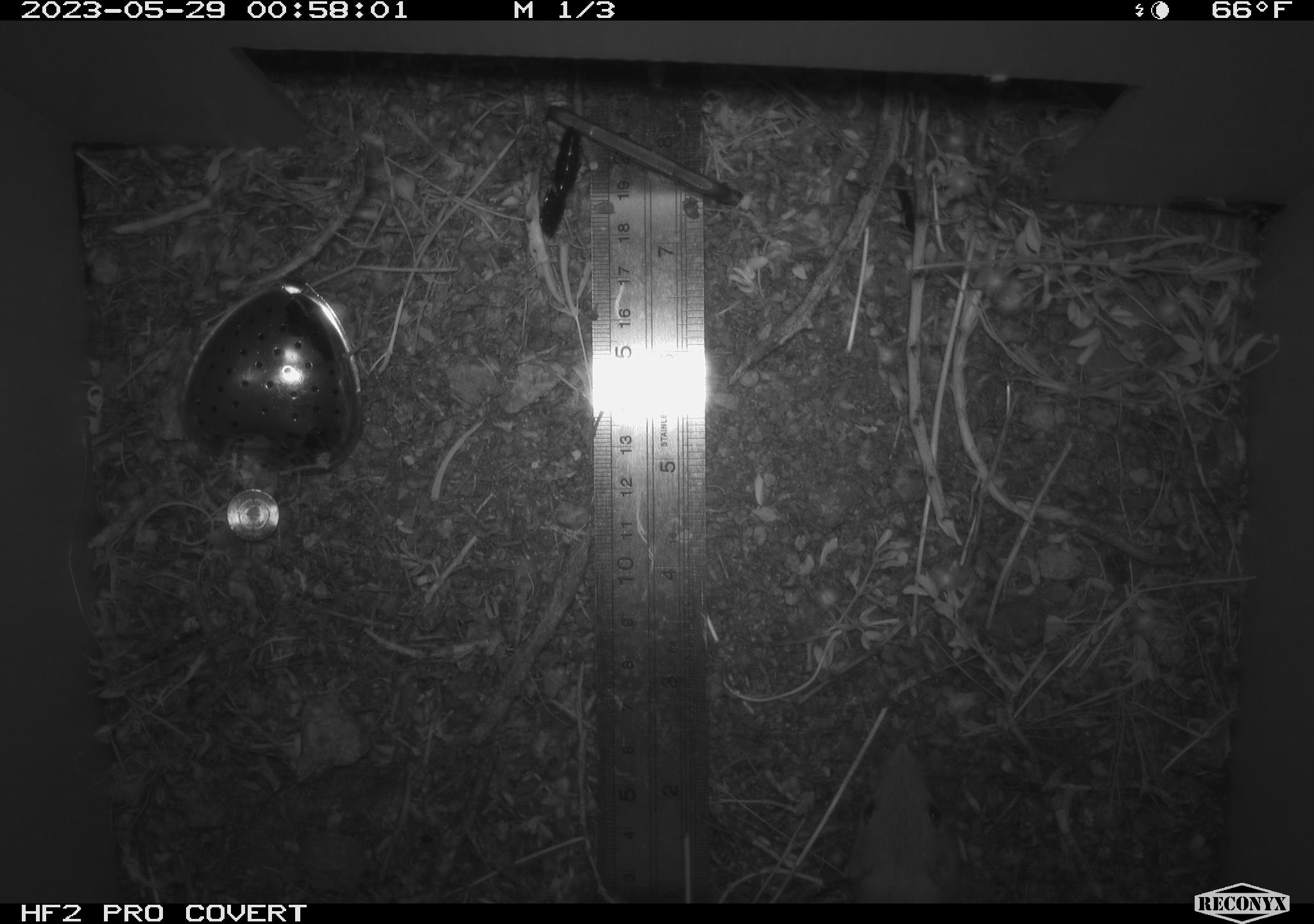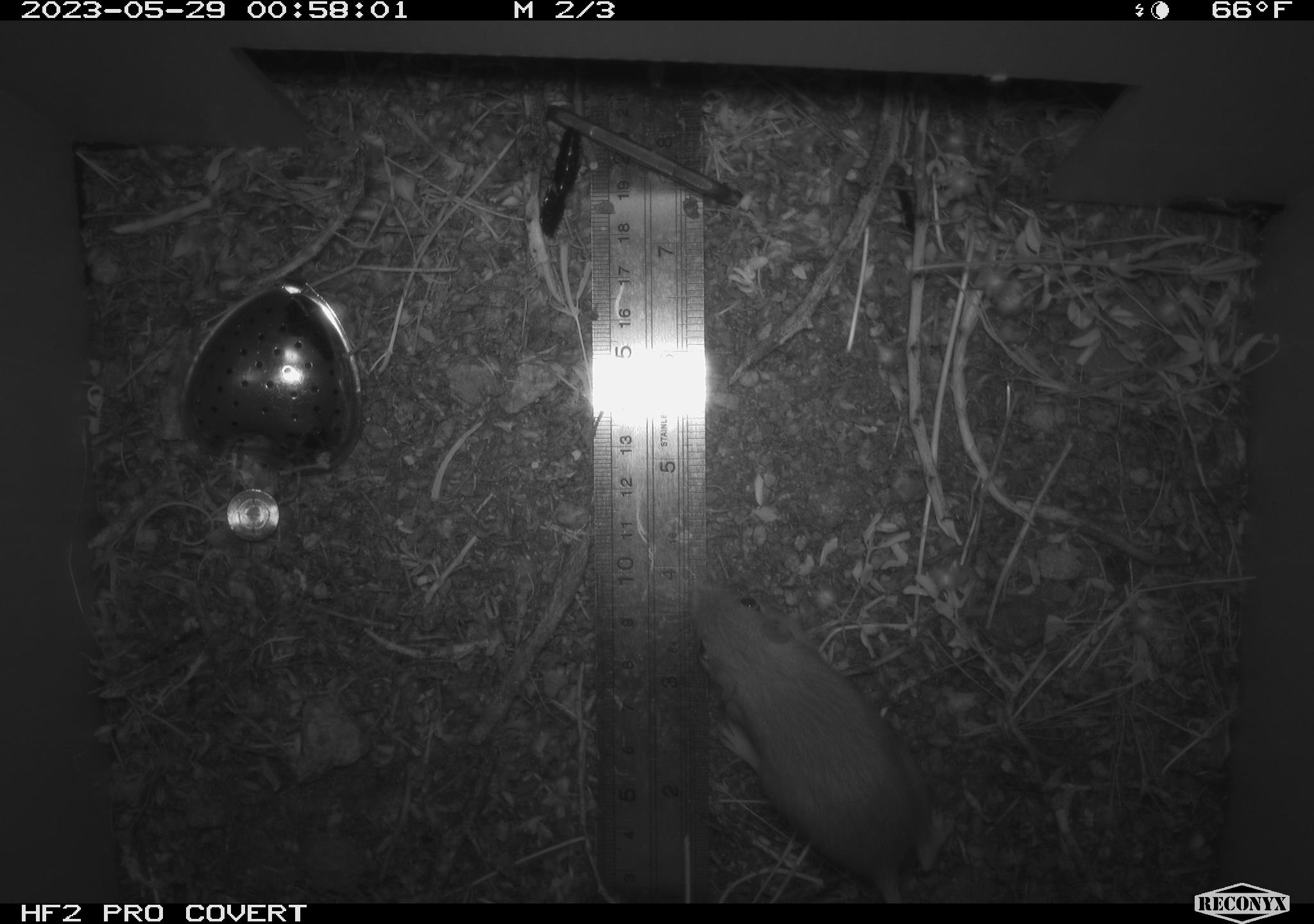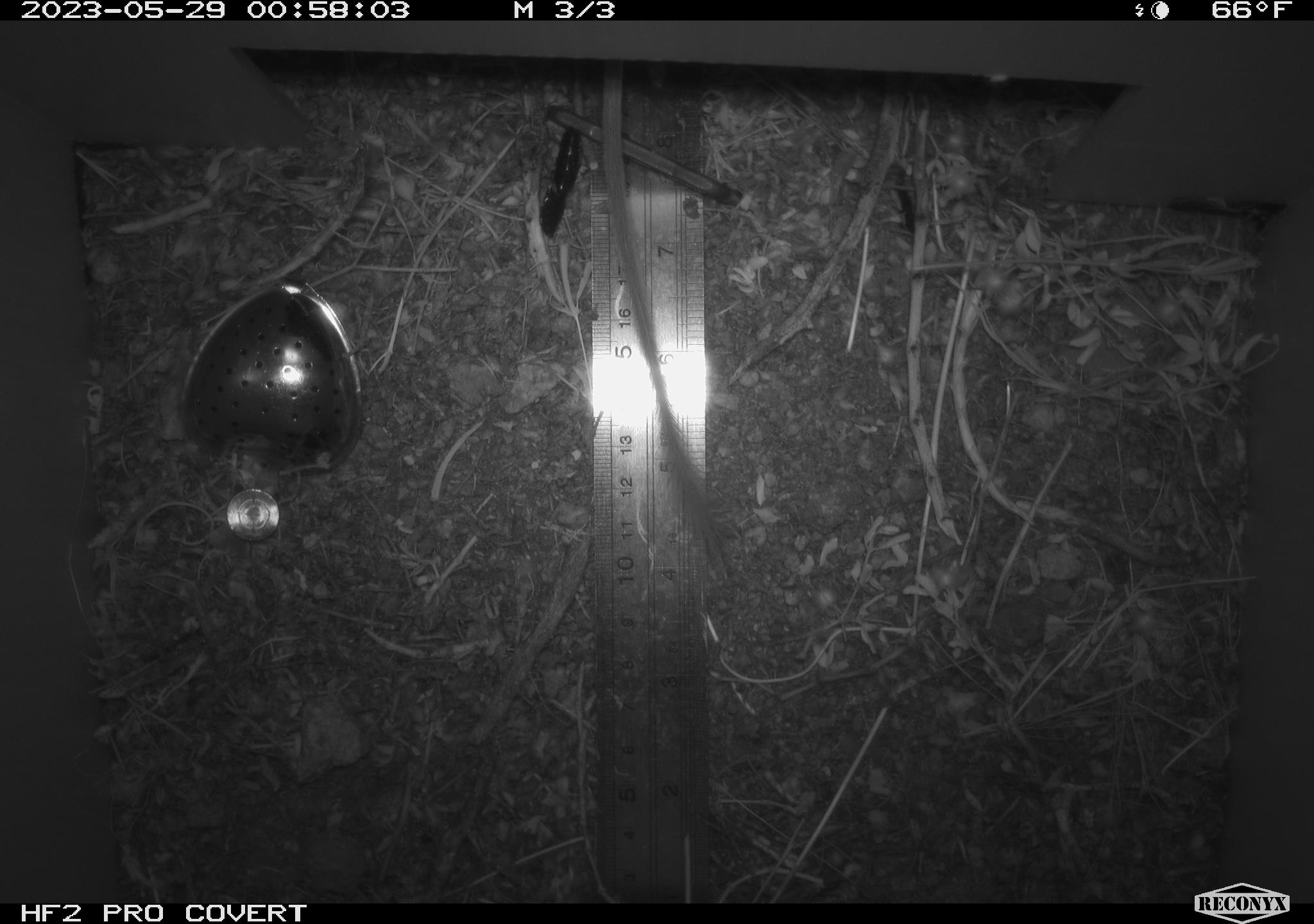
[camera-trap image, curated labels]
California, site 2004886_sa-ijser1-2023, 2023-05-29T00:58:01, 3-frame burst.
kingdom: Animalia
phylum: Chordata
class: Mammalia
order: Rodentia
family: Heteromyidae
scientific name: Heteromyidae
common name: kangaroo rats and pocket mice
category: heteromyidae family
Heteromyidae family (kangaroo rats and pocket mice) (Heteromyidae).